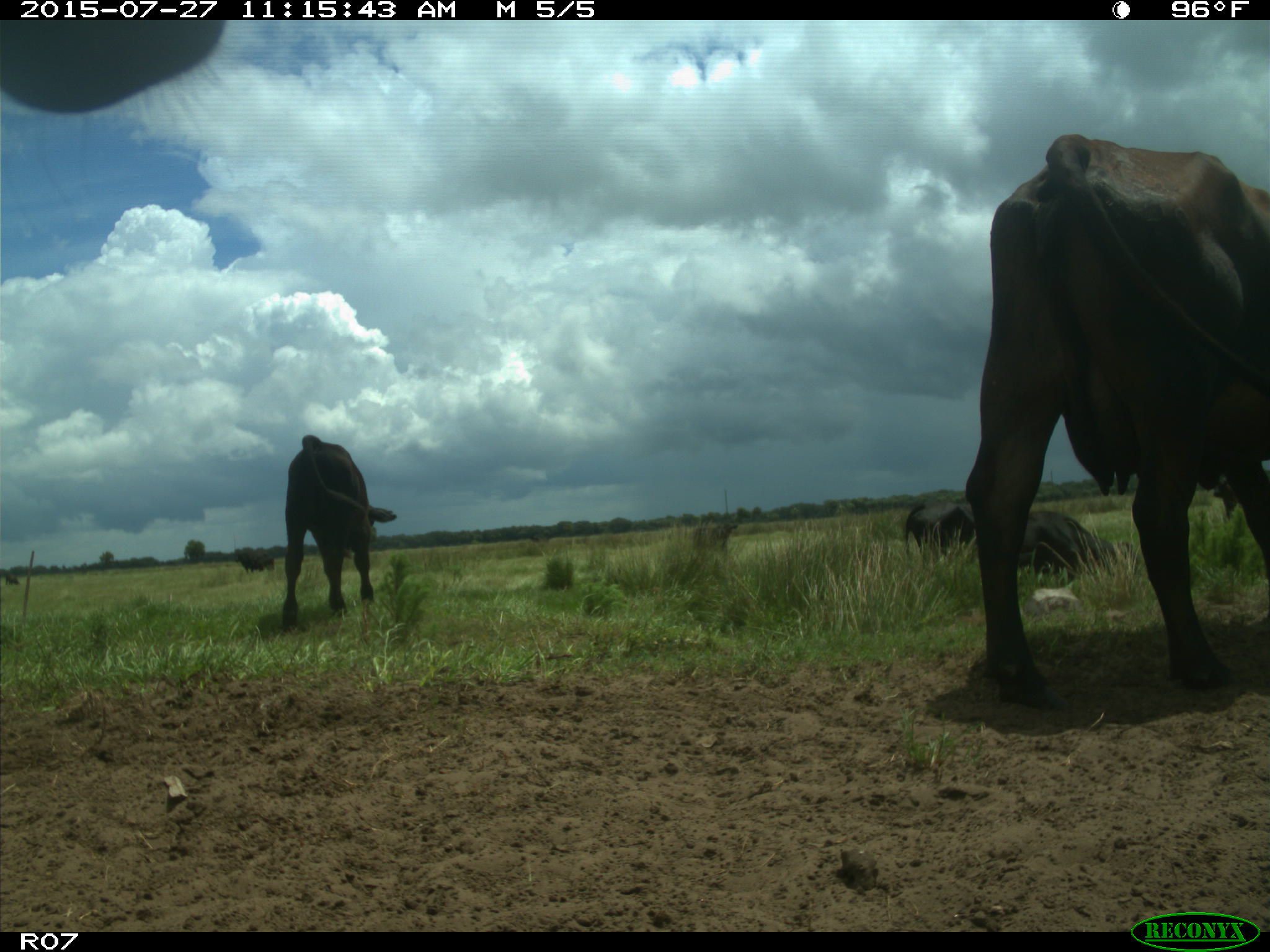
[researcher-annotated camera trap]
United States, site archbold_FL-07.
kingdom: Animalia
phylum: Chordata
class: Mammalia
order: Artiodactyla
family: Bovidae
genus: Bos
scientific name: Bos taurus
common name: domestic cow